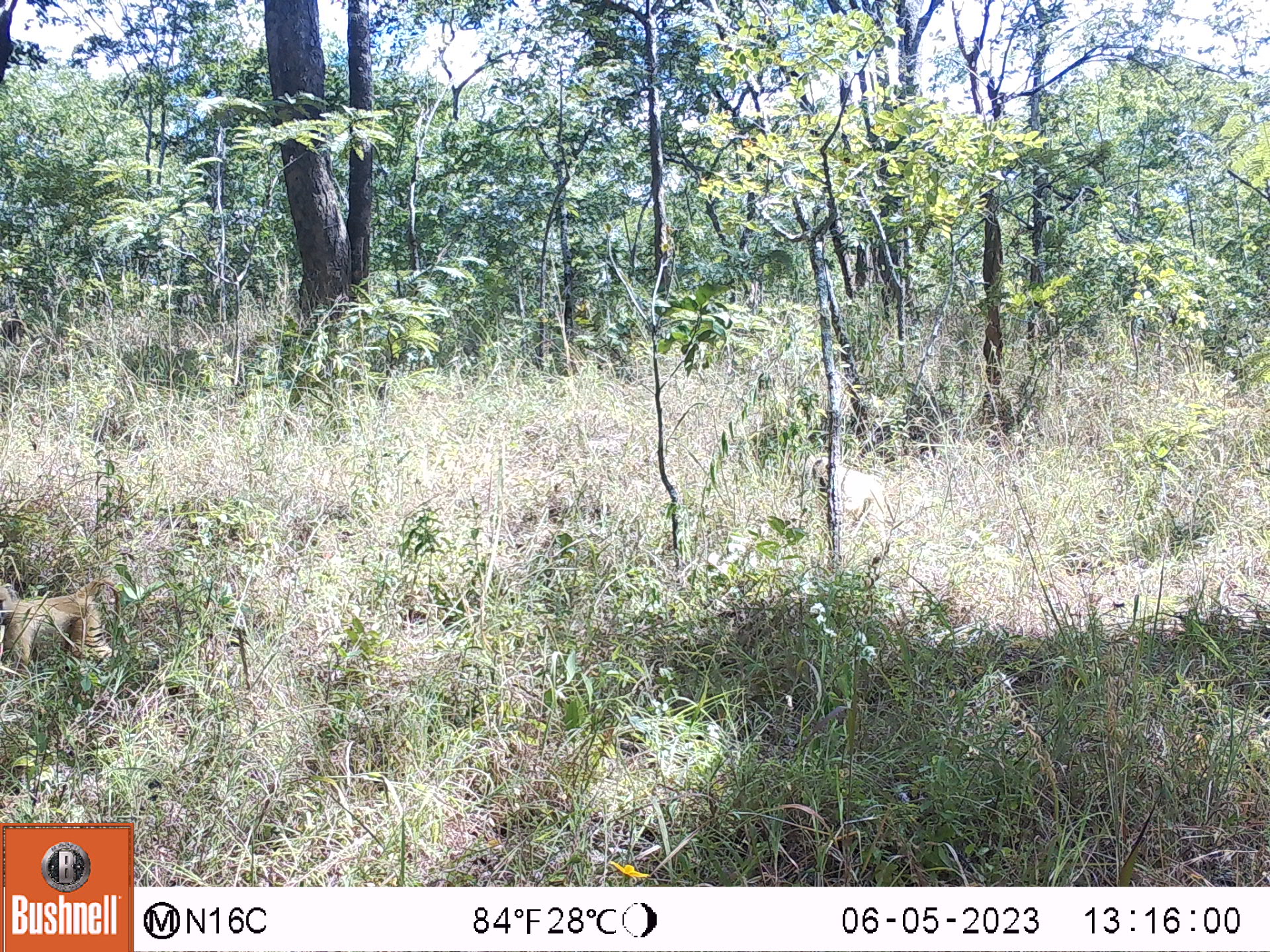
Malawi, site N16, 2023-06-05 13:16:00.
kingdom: Animalia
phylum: Chordata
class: Mammalia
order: Primates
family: Cercopithecidae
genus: Papio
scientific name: Papio cynocephalus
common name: yellow baboon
Yellow baboon (Papio cynocephalus), count 2.